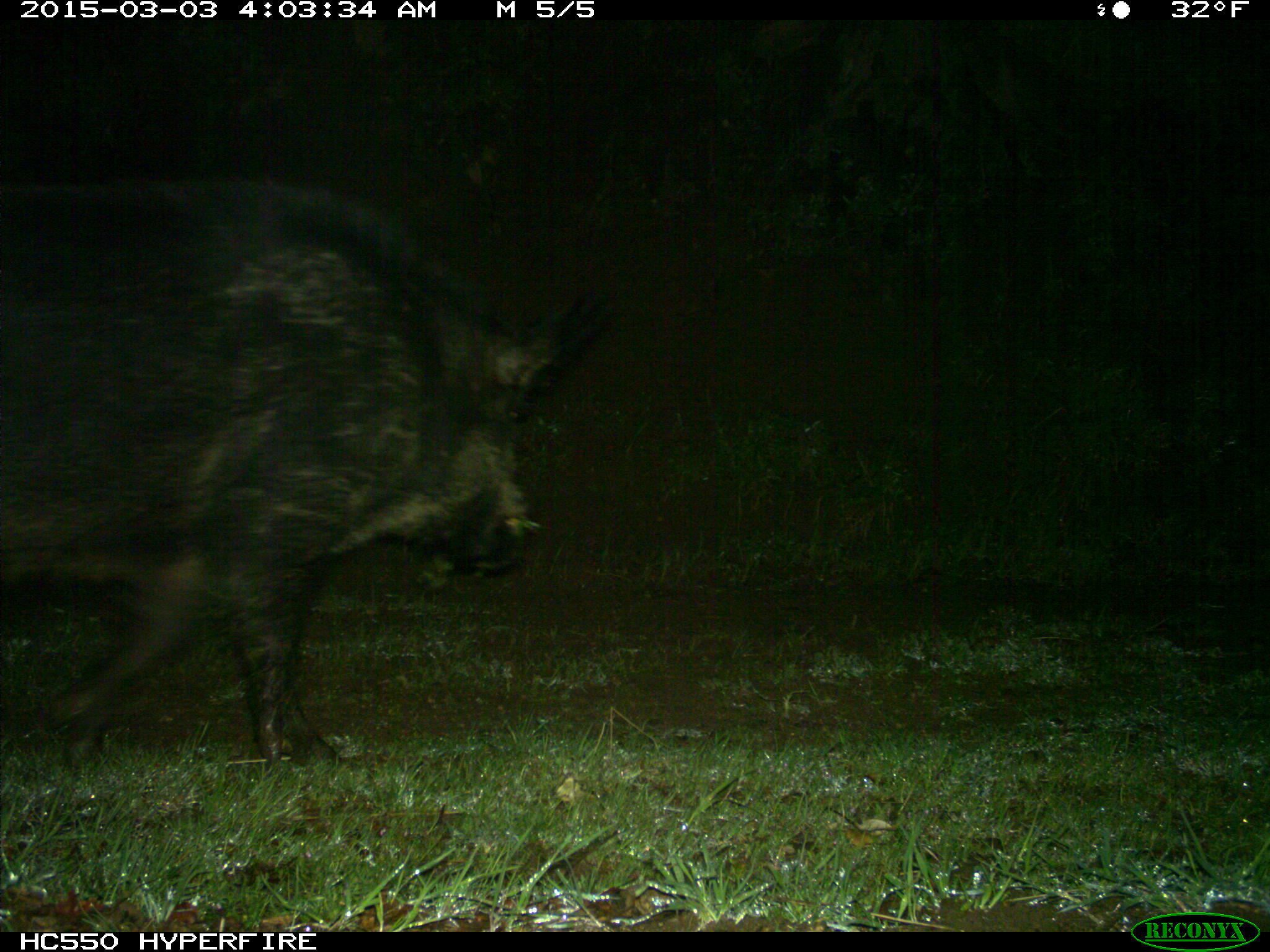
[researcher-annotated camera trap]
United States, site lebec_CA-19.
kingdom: Animalia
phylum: Chordata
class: Mammalia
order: Artiodactyla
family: Suidae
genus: Sus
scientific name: Sus scrofa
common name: wild boar